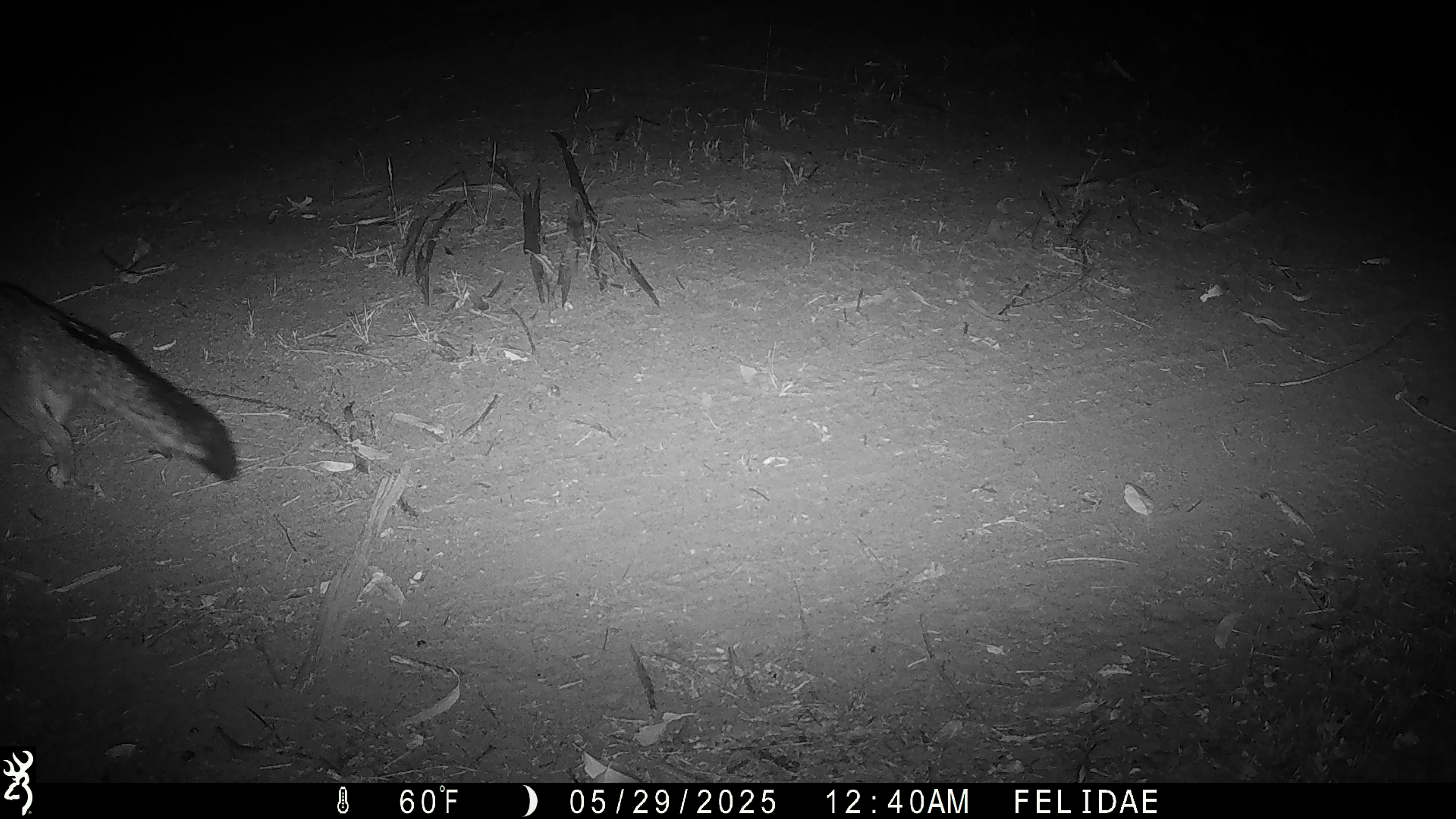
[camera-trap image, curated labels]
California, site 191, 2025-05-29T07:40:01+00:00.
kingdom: Animalia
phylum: Chordata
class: Mammalia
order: Carnivora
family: Canidae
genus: Urocyon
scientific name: Urocyon cinereoargenteus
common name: gray fox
Gray fox (Urocyon cinereoargenteus).